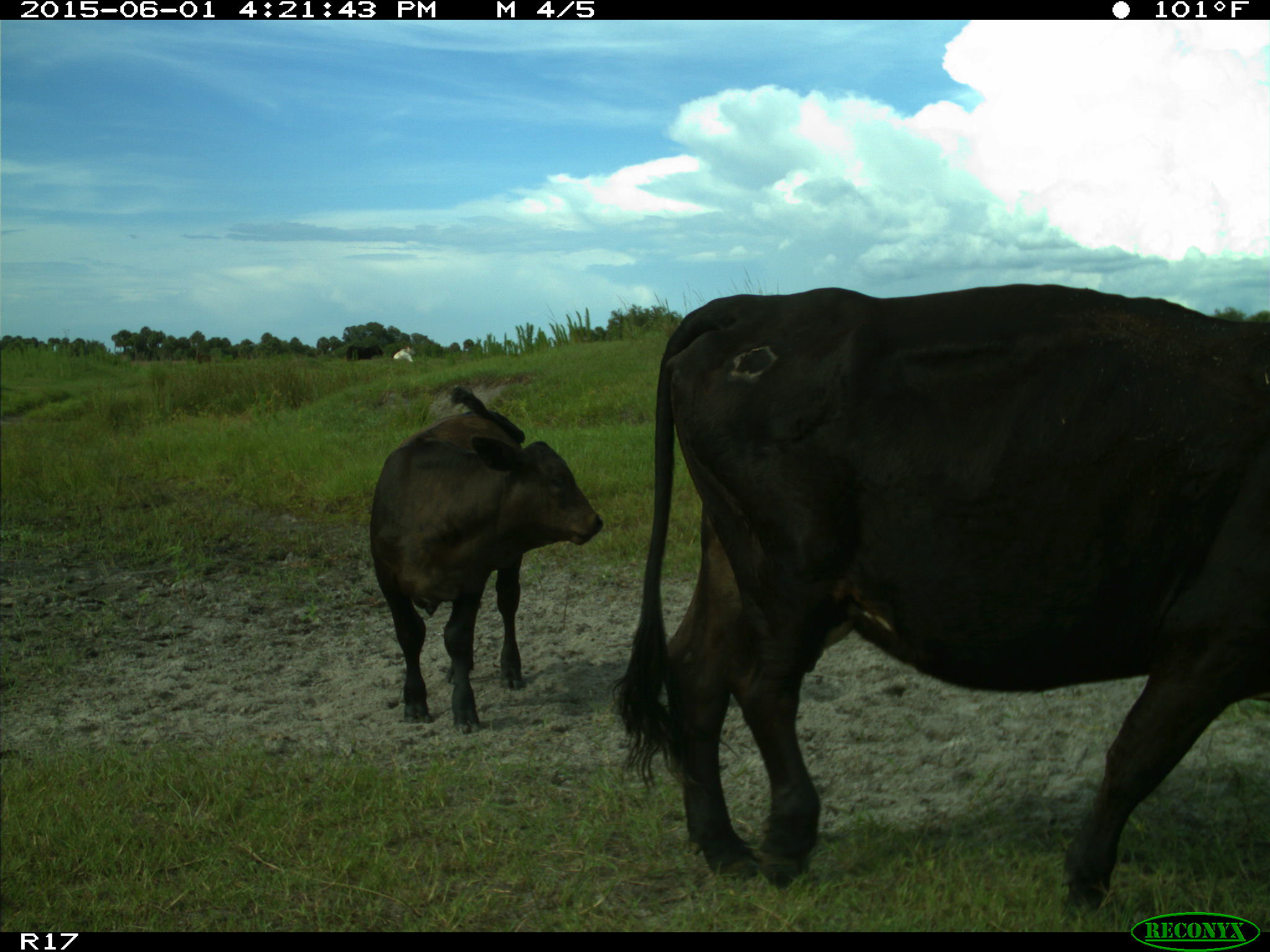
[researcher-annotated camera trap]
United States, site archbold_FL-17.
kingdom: Animalia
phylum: Chordata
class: Mammalia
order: Artiodactyla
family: Bovidae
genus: Bos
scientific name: Bos taurus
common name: domestic cow